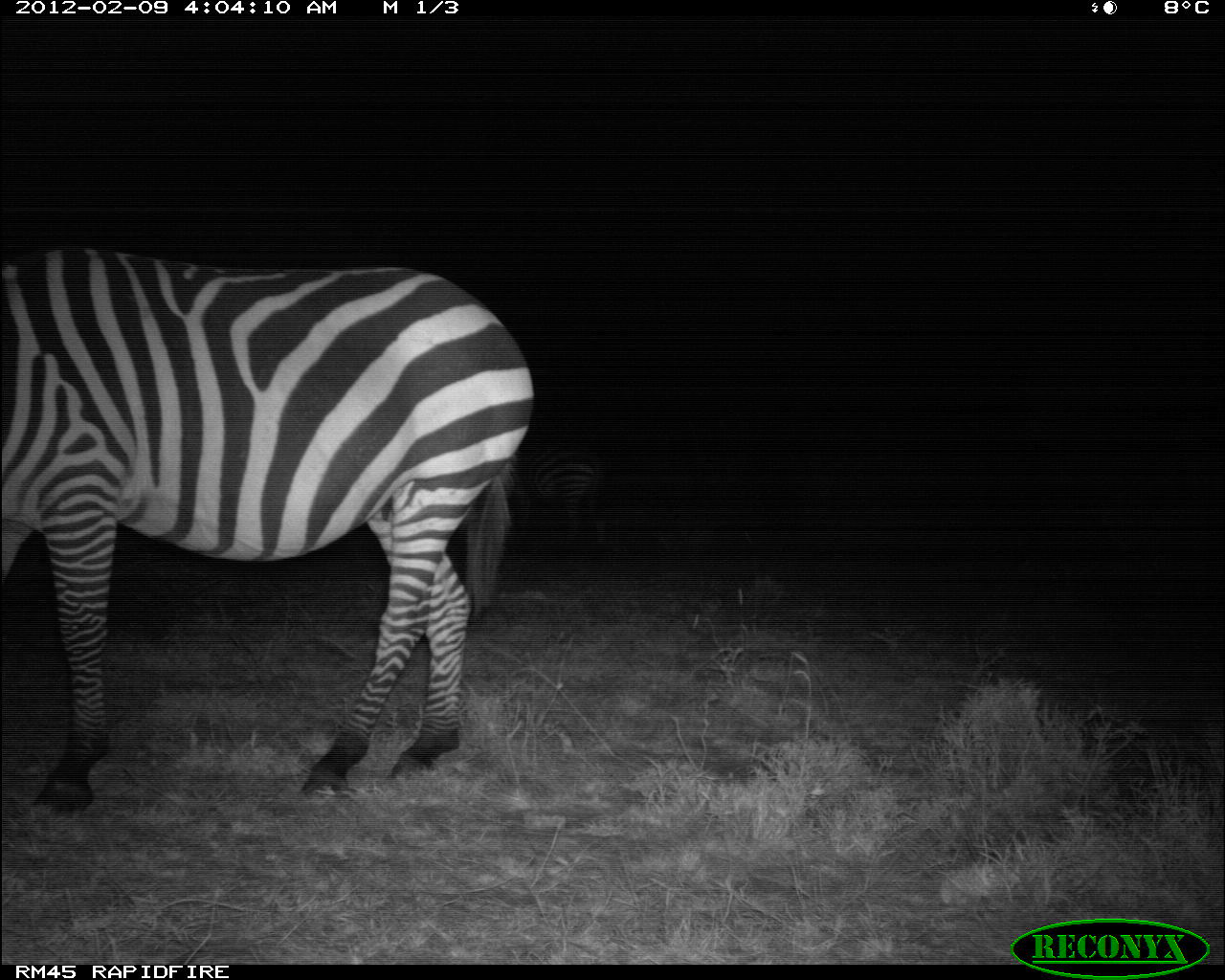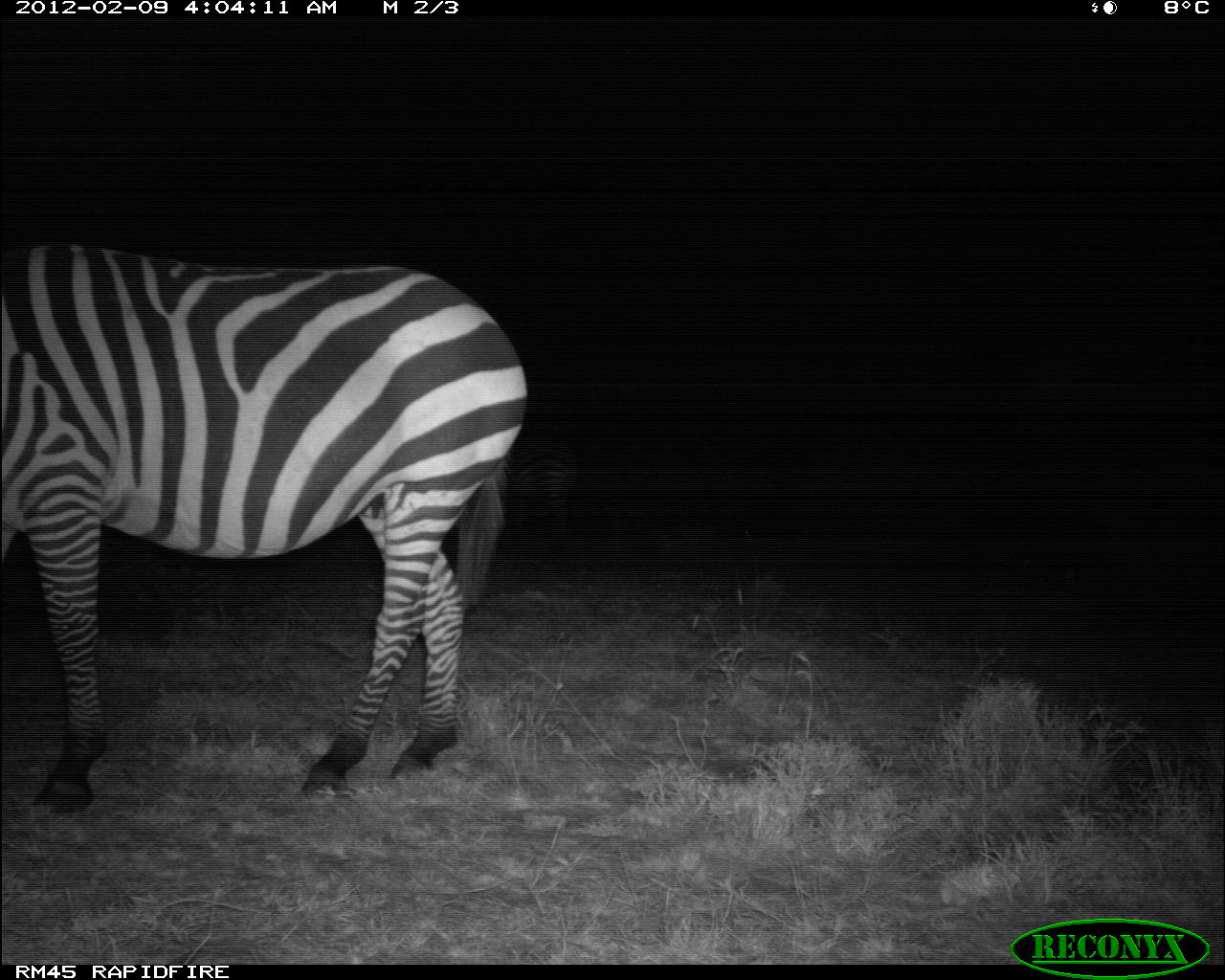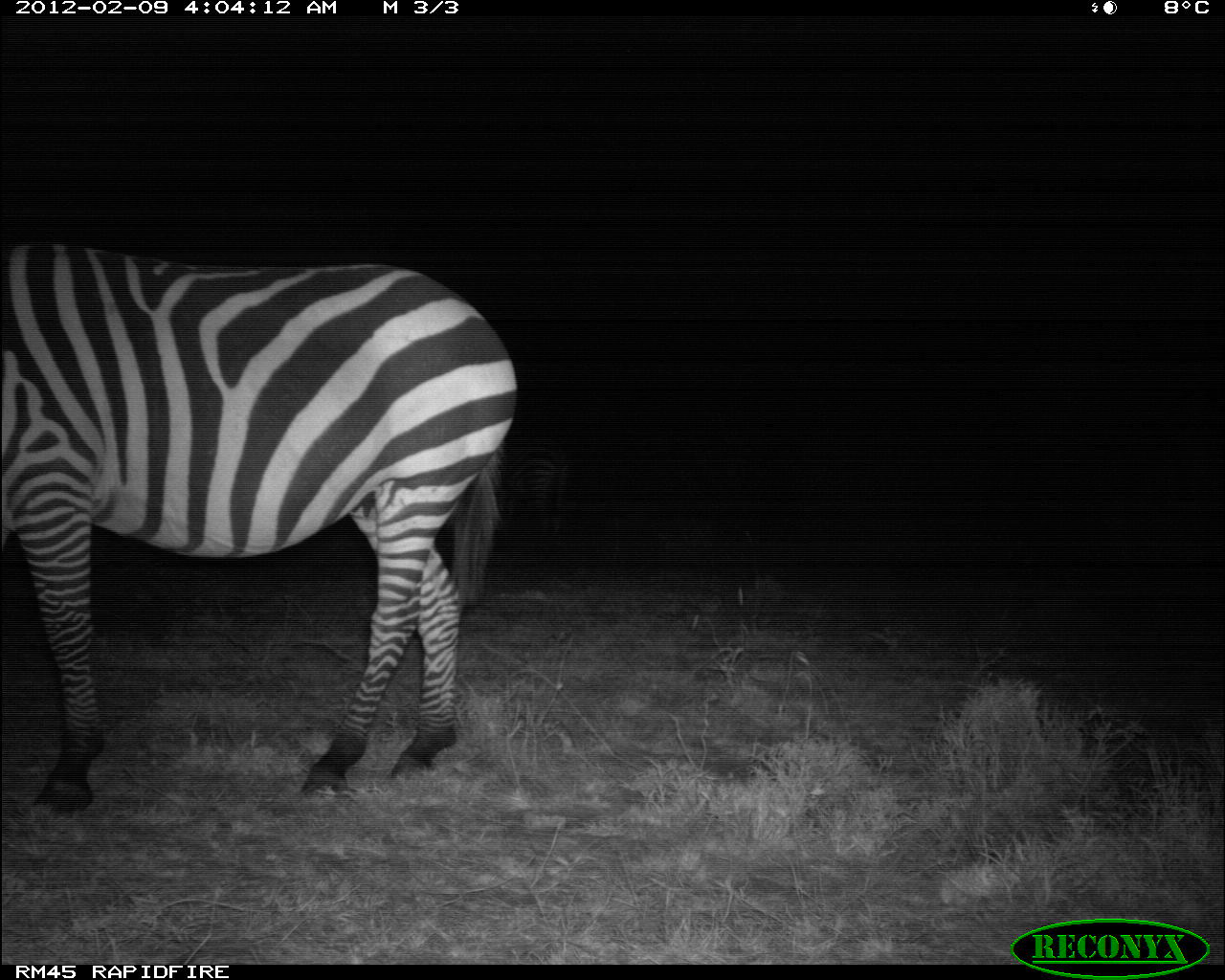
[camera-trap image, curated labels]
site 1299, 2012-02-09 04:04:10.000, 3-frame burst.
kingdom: Animalia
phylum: Chordata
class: Mammalia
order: Perissodactyla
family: Equidae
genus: Equus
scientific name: Equus quagga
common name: plains zebra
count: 2